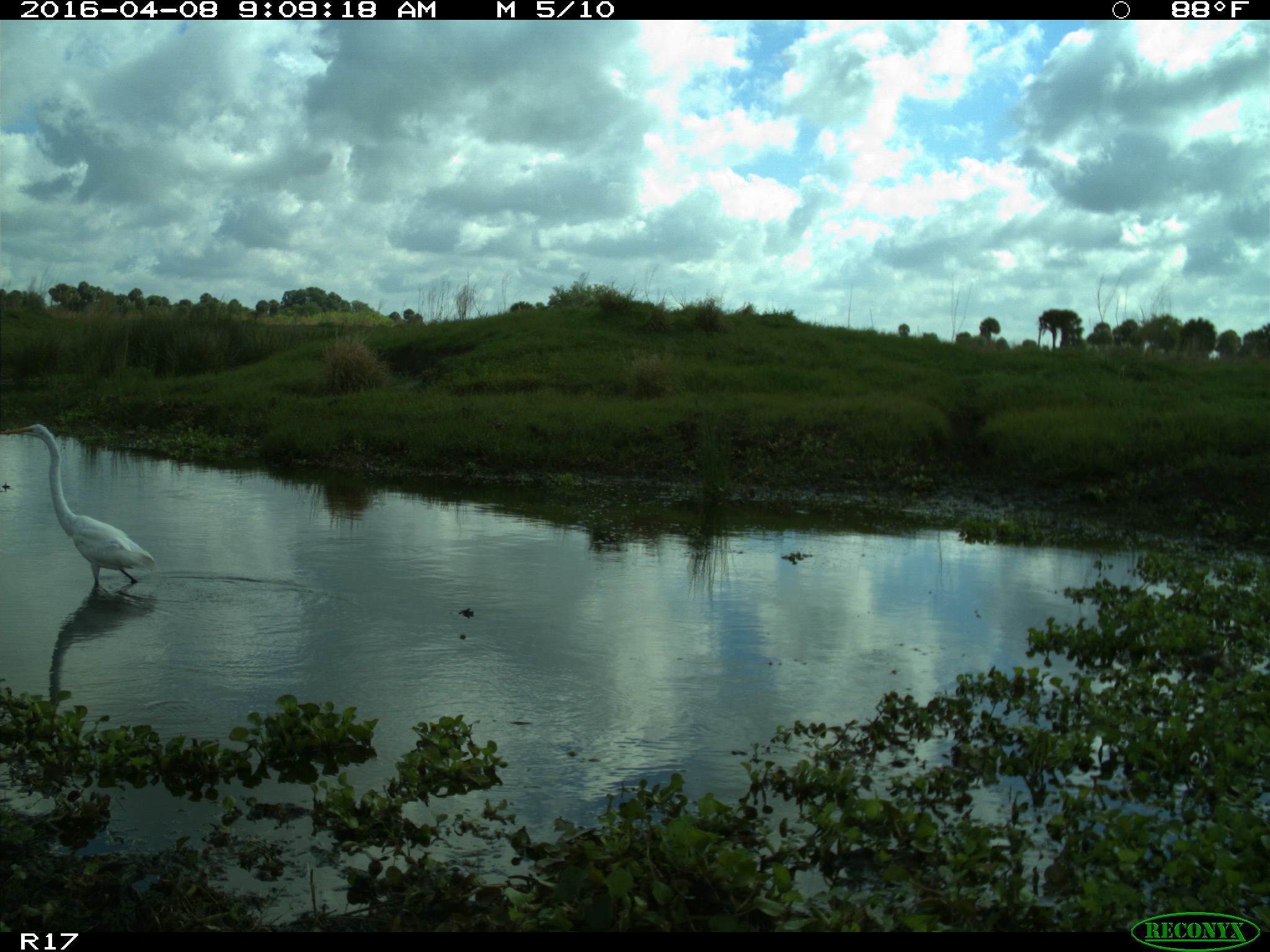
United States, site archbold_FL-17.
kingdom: Animalia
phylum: Chordata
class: Aves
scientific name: Aves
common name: birds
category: unidentified bird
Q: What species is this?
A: Unidentified bird (birds) (Aves).